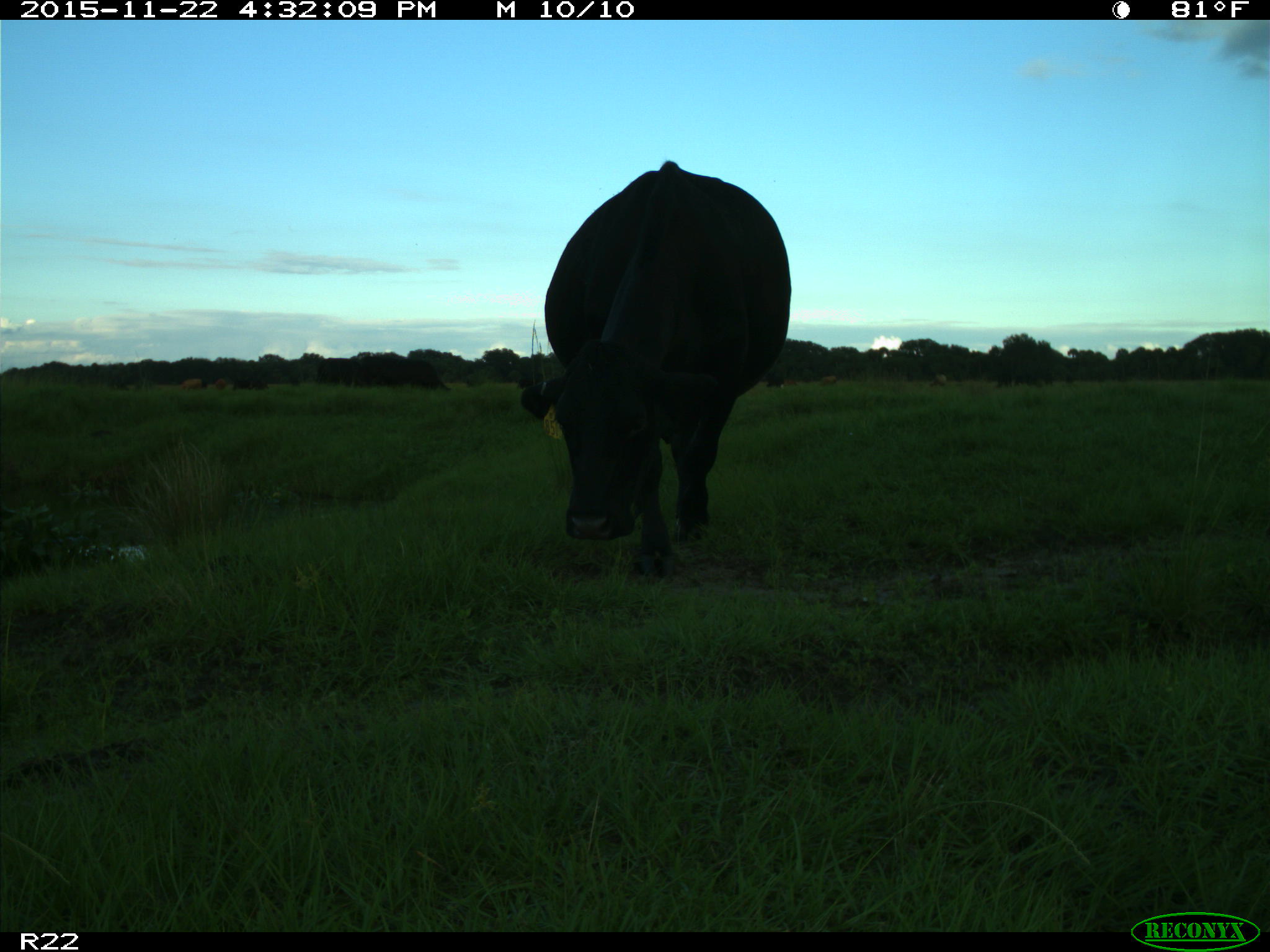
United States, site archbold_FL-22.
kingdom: Animalia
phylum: Chordata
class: Mammalia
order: Artiodactyla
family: Bovidae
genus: Bos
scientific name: Bos taurus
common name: domestic cow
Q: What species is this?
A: Bos taurus (domestic cow).